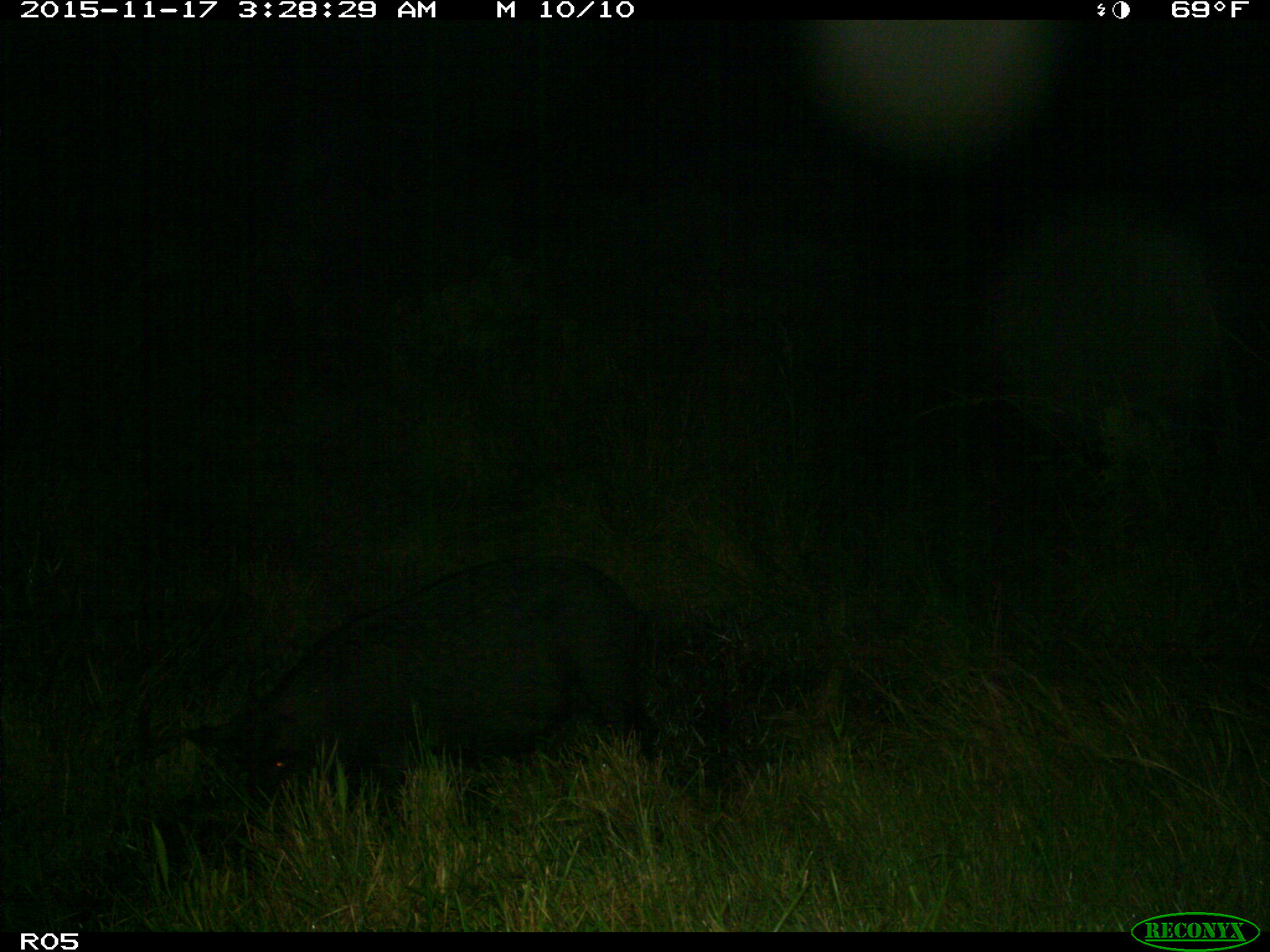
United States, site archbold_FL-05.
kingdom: Animalia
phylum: Chordata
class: Mammalia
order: Artiodactyla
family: Suidae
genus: Sus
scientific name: Sus scrofa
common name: wild boar